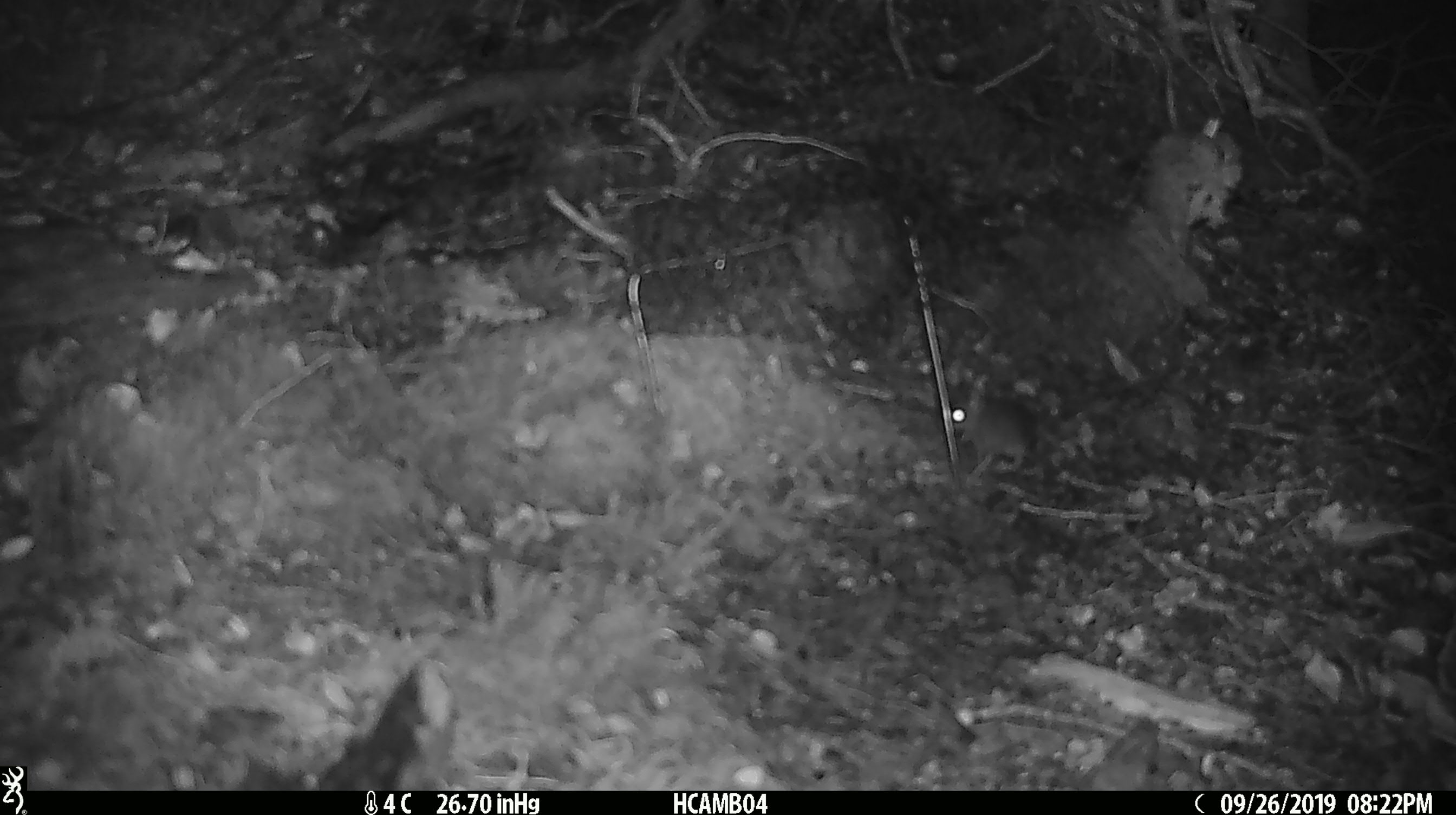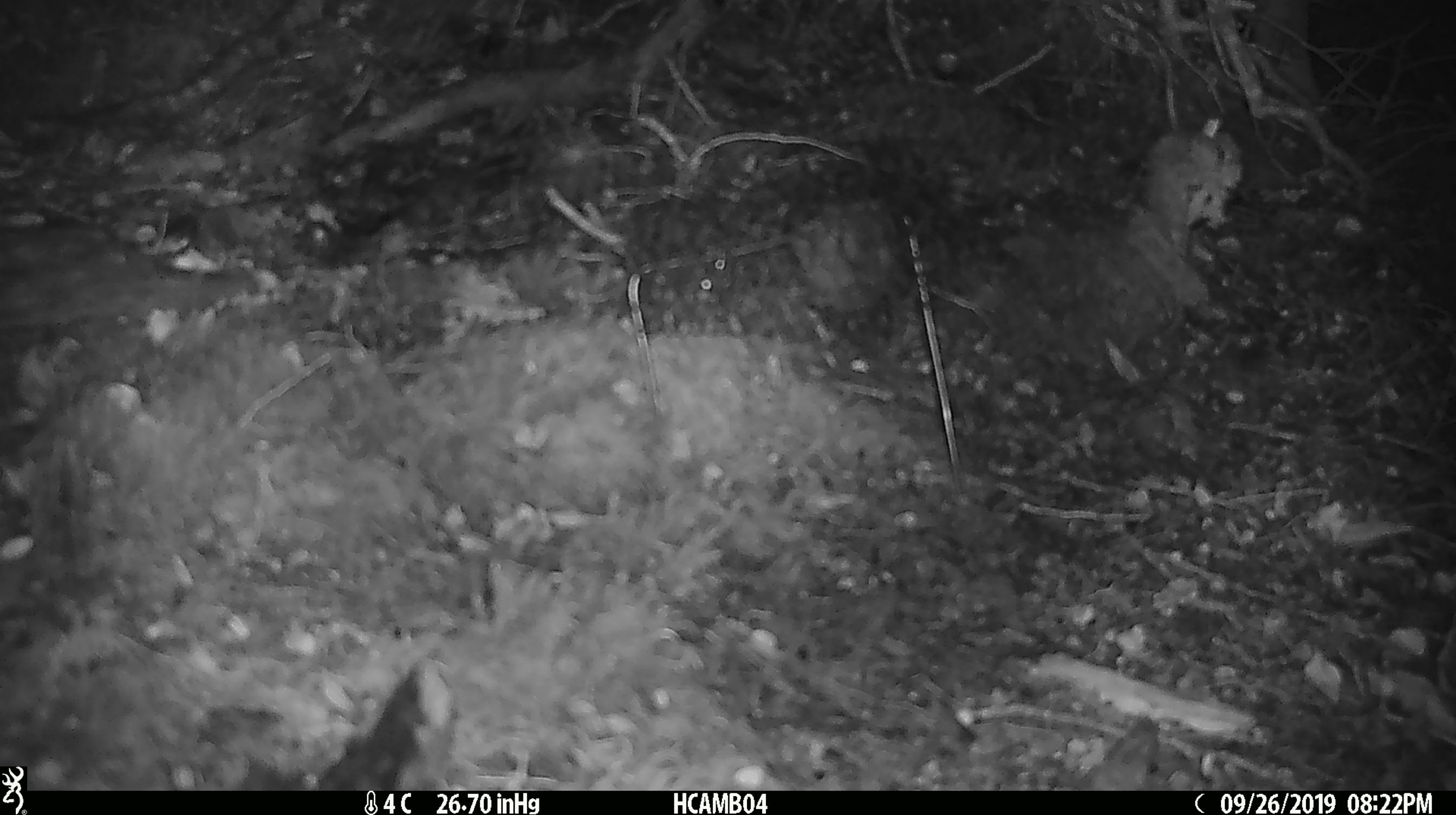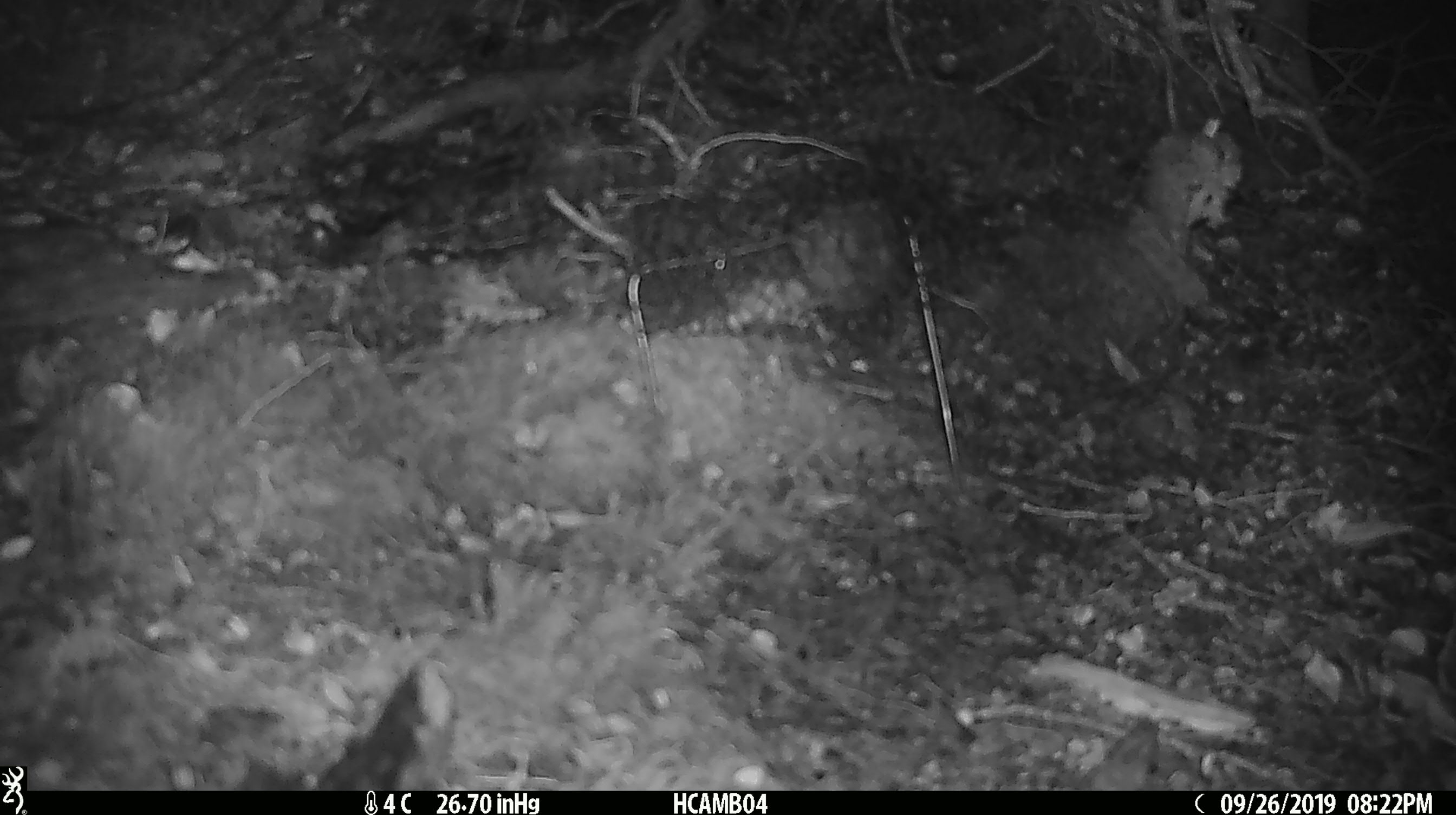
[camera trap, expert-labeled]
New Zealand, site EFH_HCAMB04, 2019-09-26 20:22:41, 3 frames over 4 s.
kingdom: Animalia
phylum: Chordata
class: Mammalia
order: Rodentia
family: Muridae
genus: Mus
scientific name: Mus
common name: mouse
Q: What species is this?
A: Mouse (Mus).